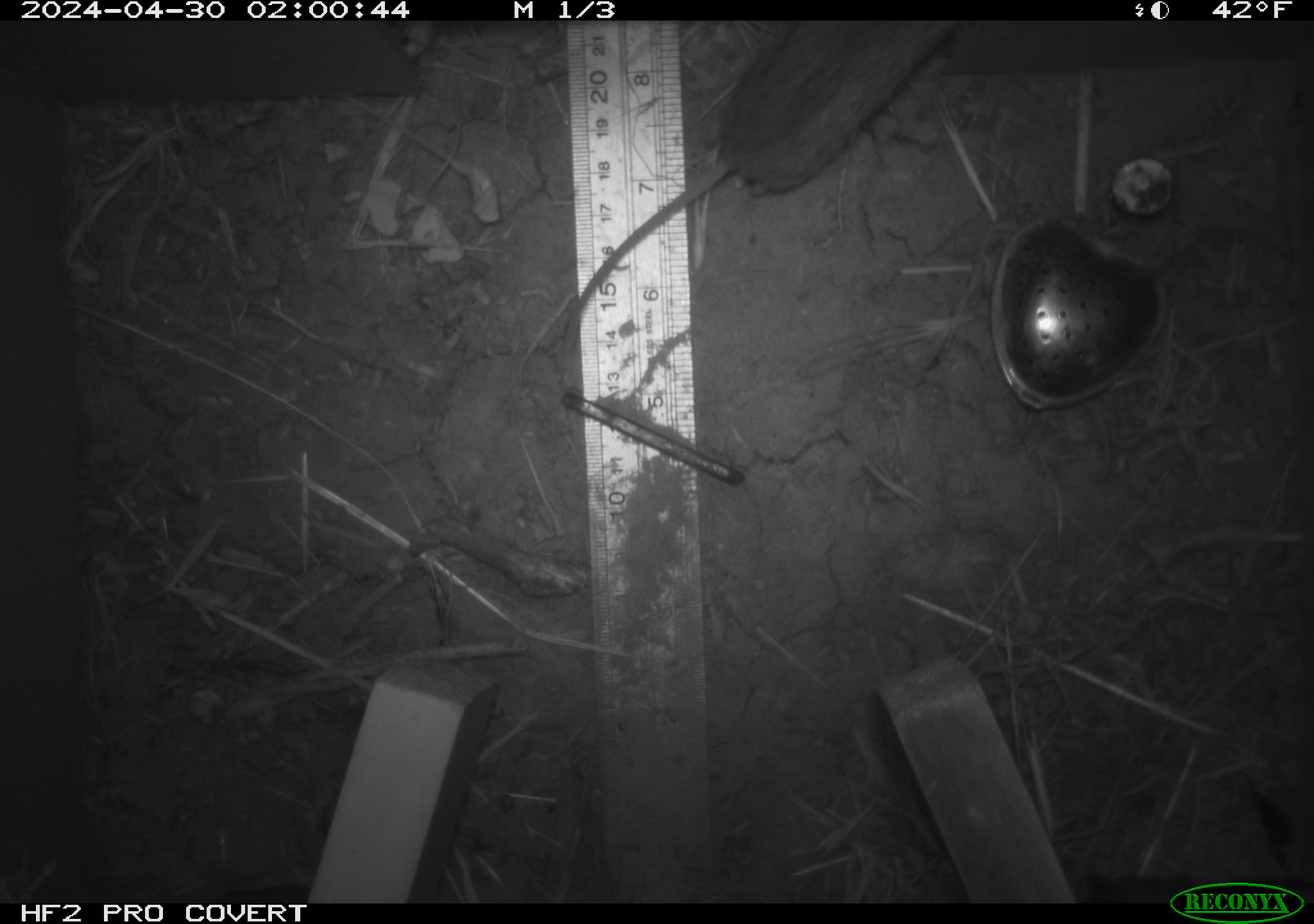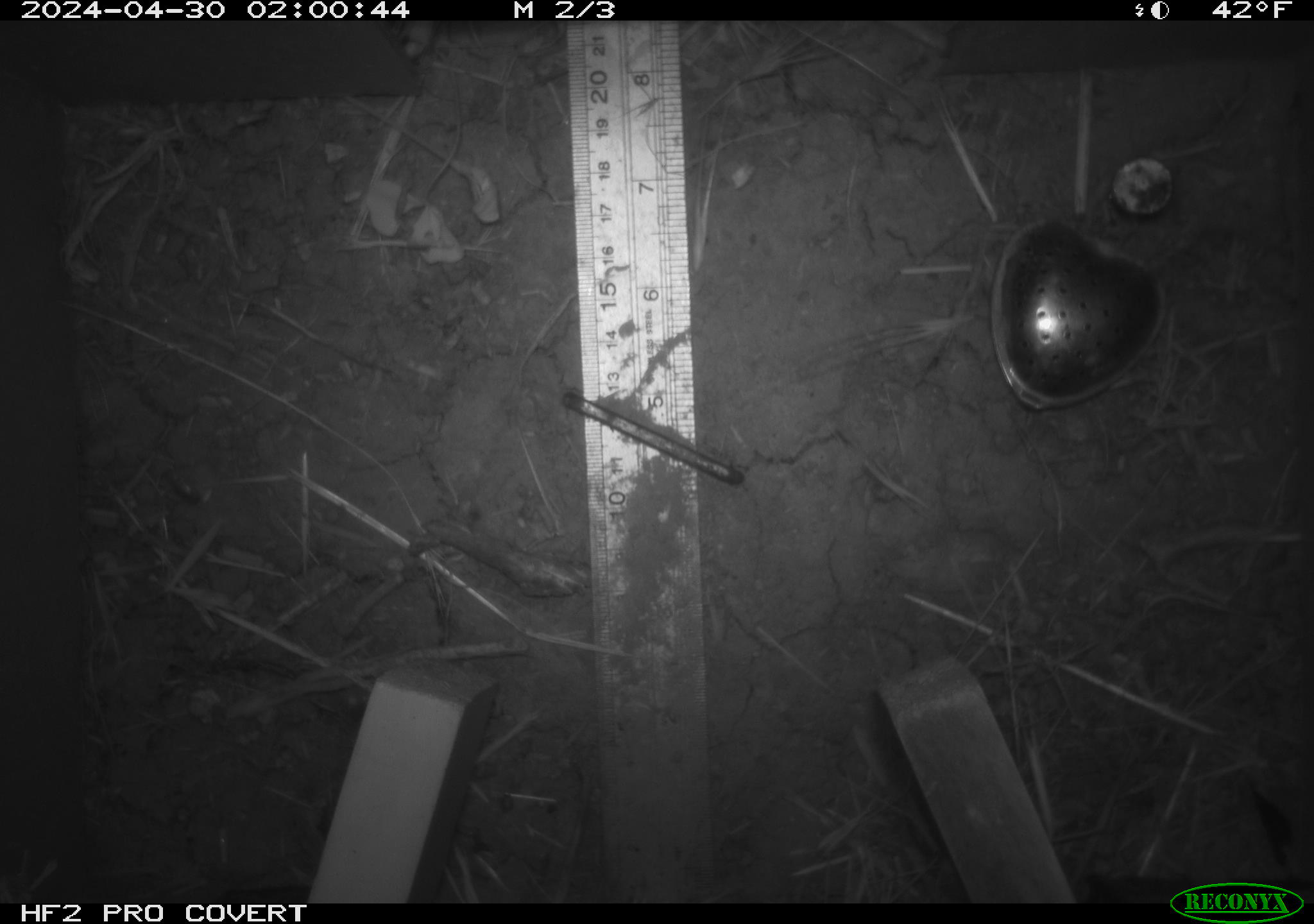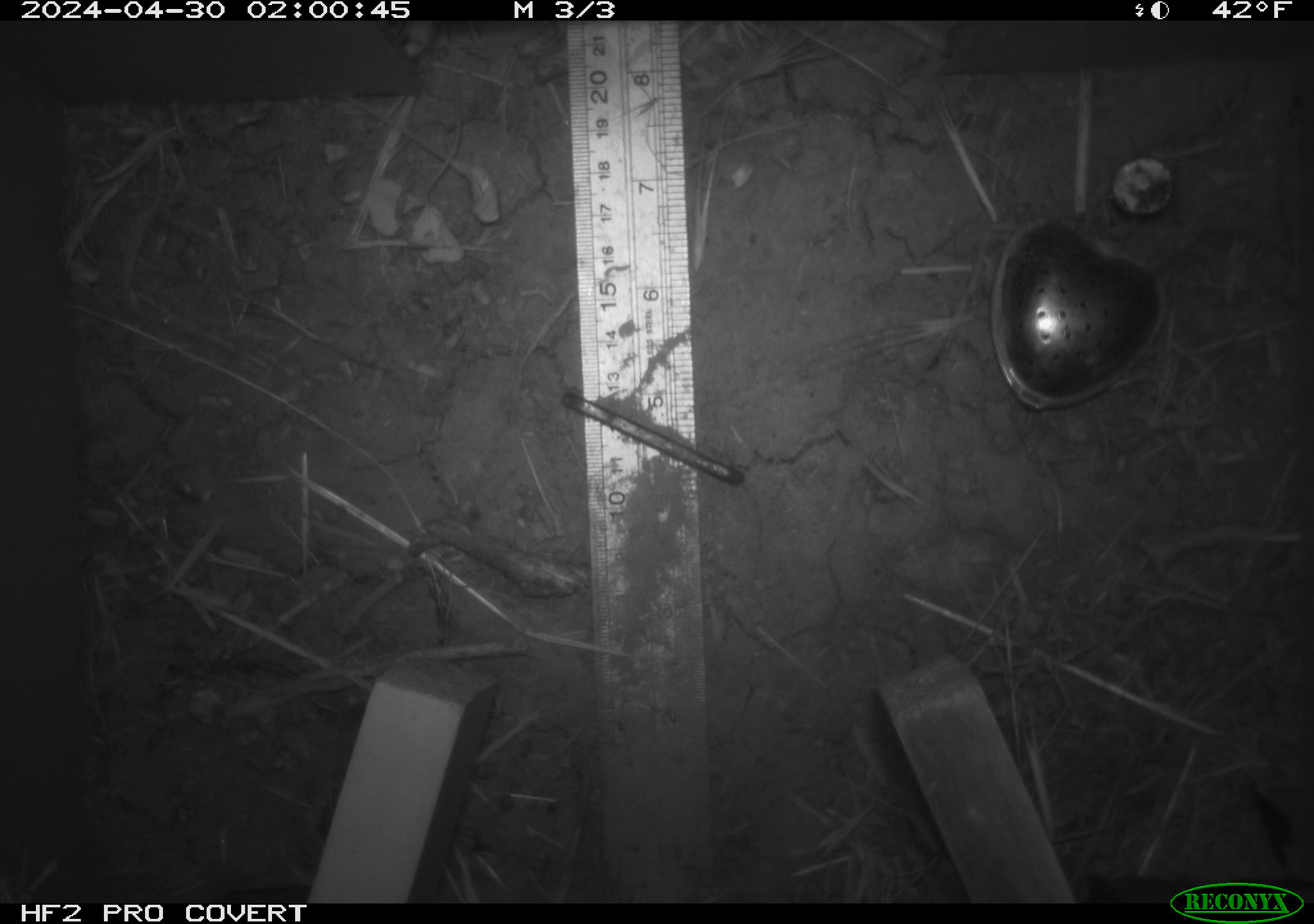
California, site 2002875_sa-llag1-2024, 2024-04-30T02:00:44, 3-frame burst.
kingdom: Animalia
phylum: Chordata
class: Mammalia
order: Rodentia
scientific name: Rodentia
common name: mouse species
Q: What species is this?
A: Mouse species (Rodentia).